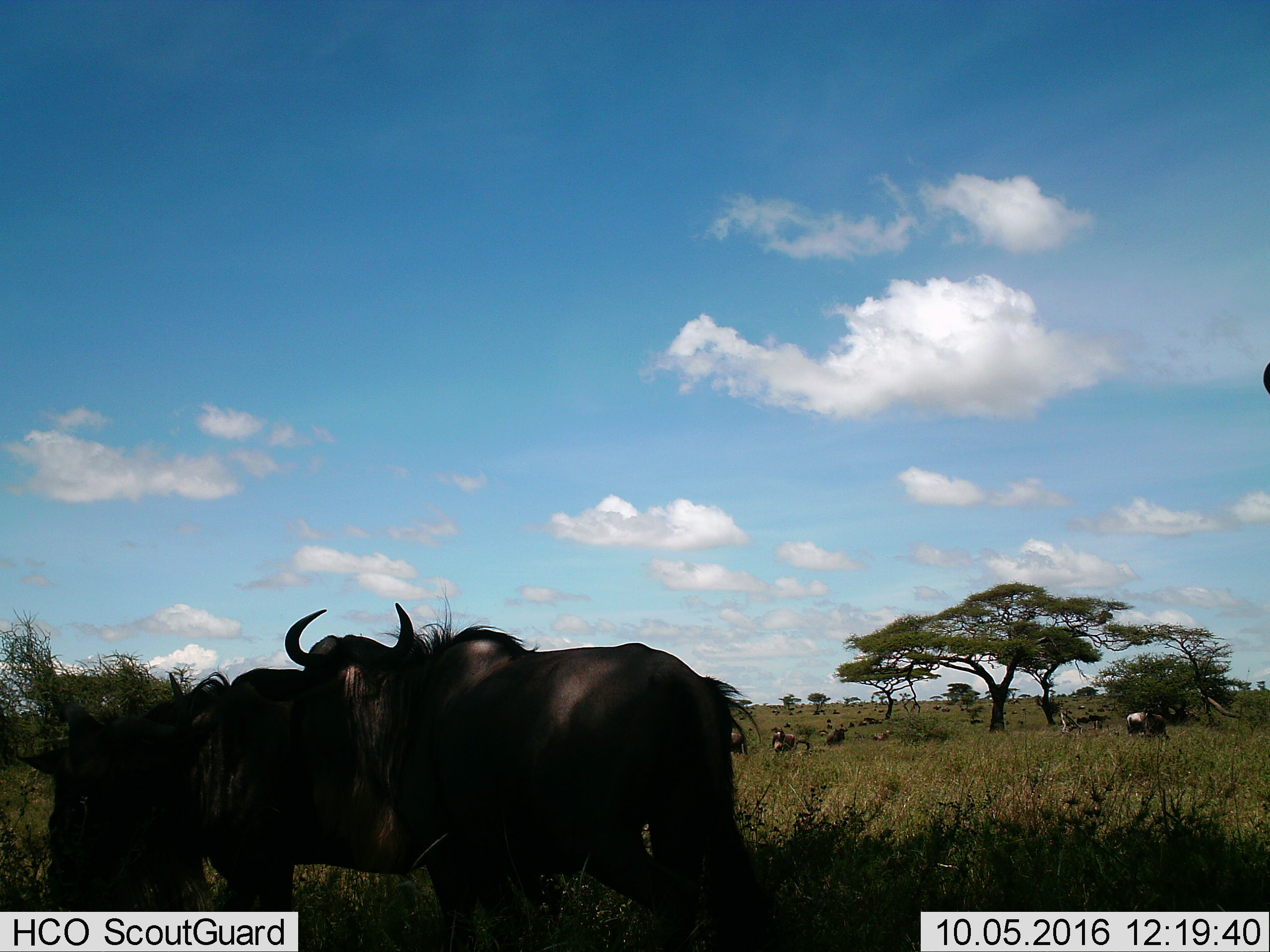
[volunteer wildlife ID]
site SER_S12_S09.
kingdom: Animalia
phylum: Chordata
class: Mammalia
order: Artiodactyla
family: Bovidae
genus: Connochaetes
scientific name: Connochaetes taurinus taurinus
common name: blue wildebeest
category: wildebeestblue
Wildebeestblue (blue wildebeest) (Connochaetes taurinus taurinus), count 11-50. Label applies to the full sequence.